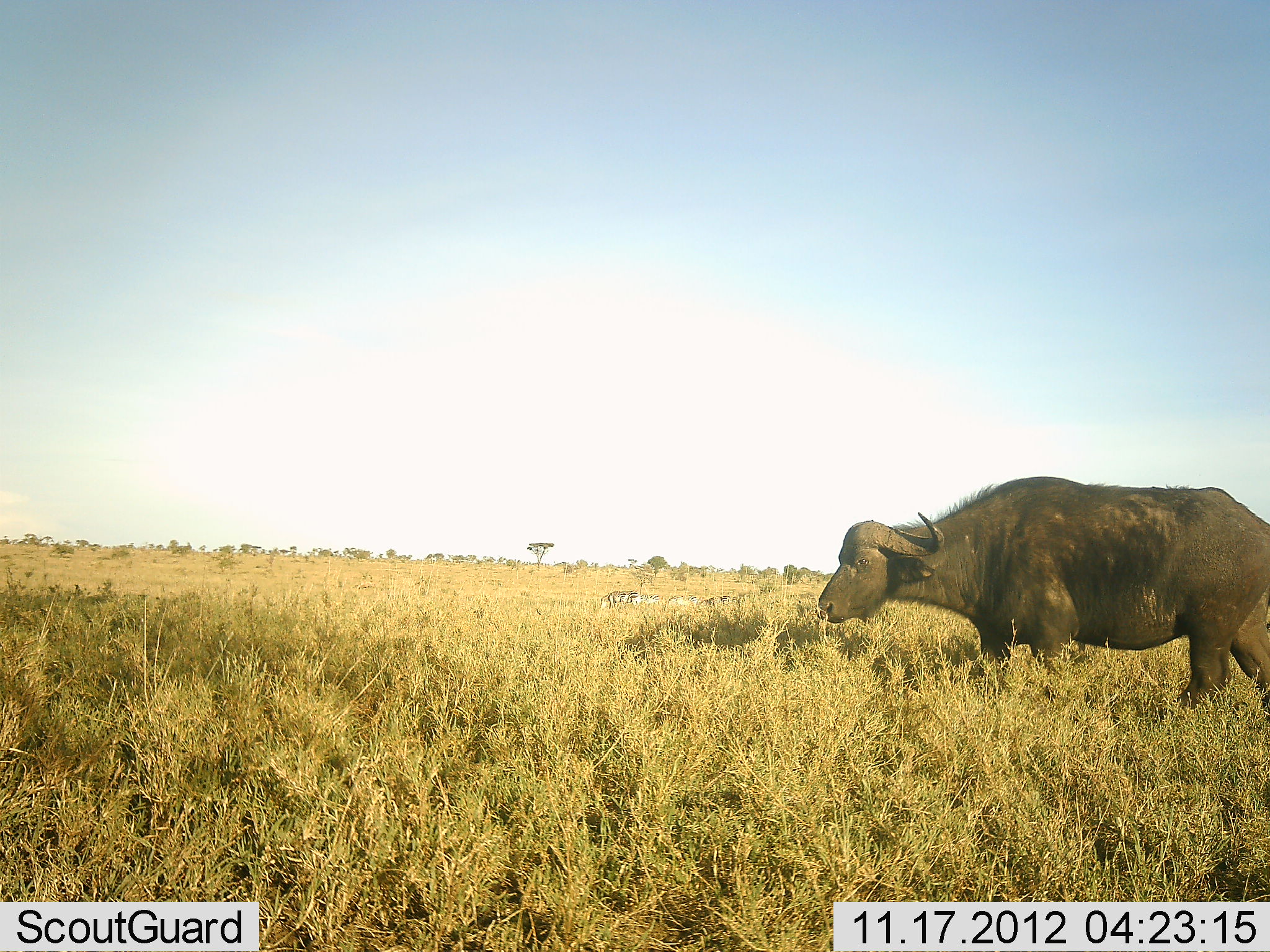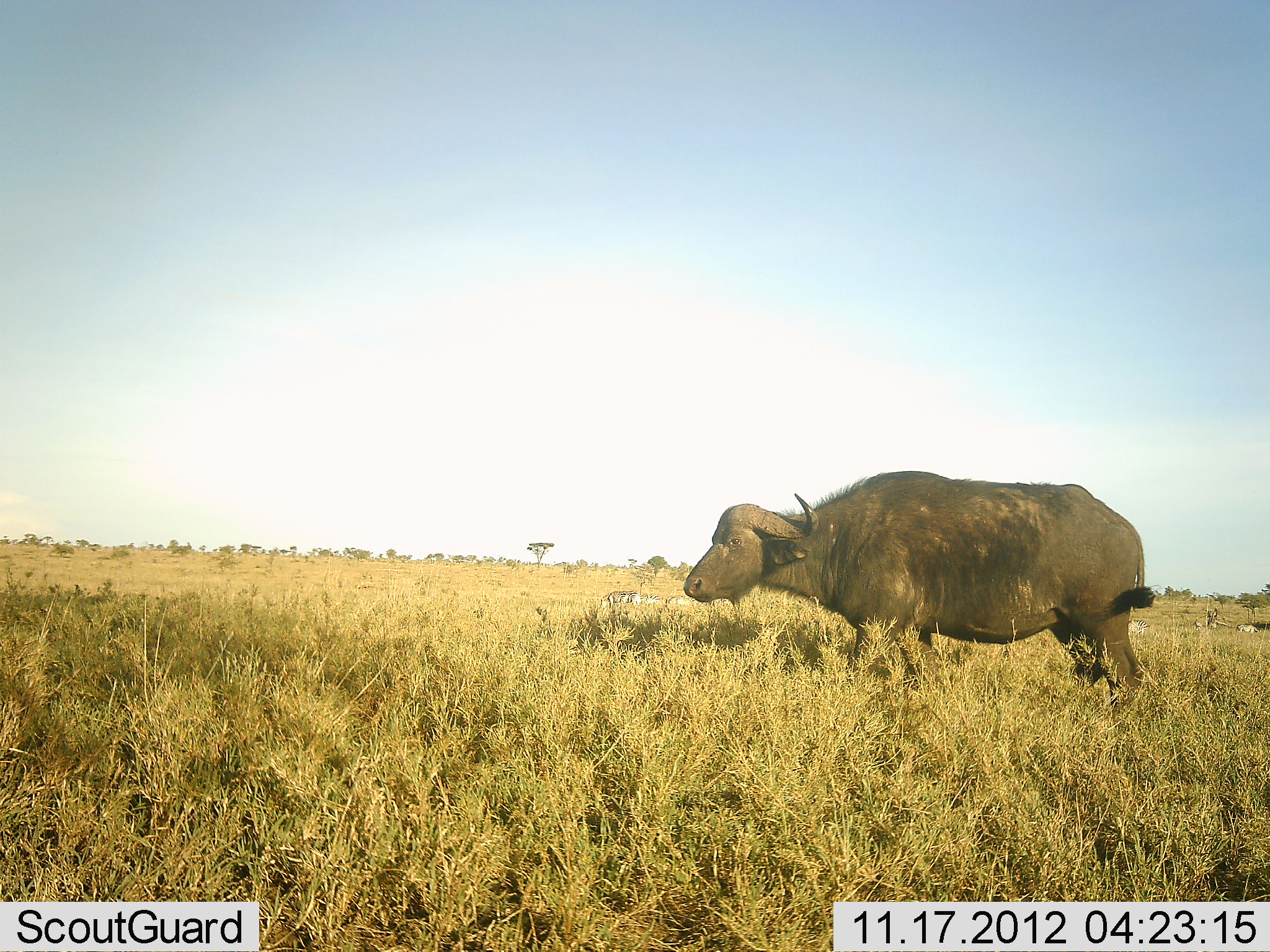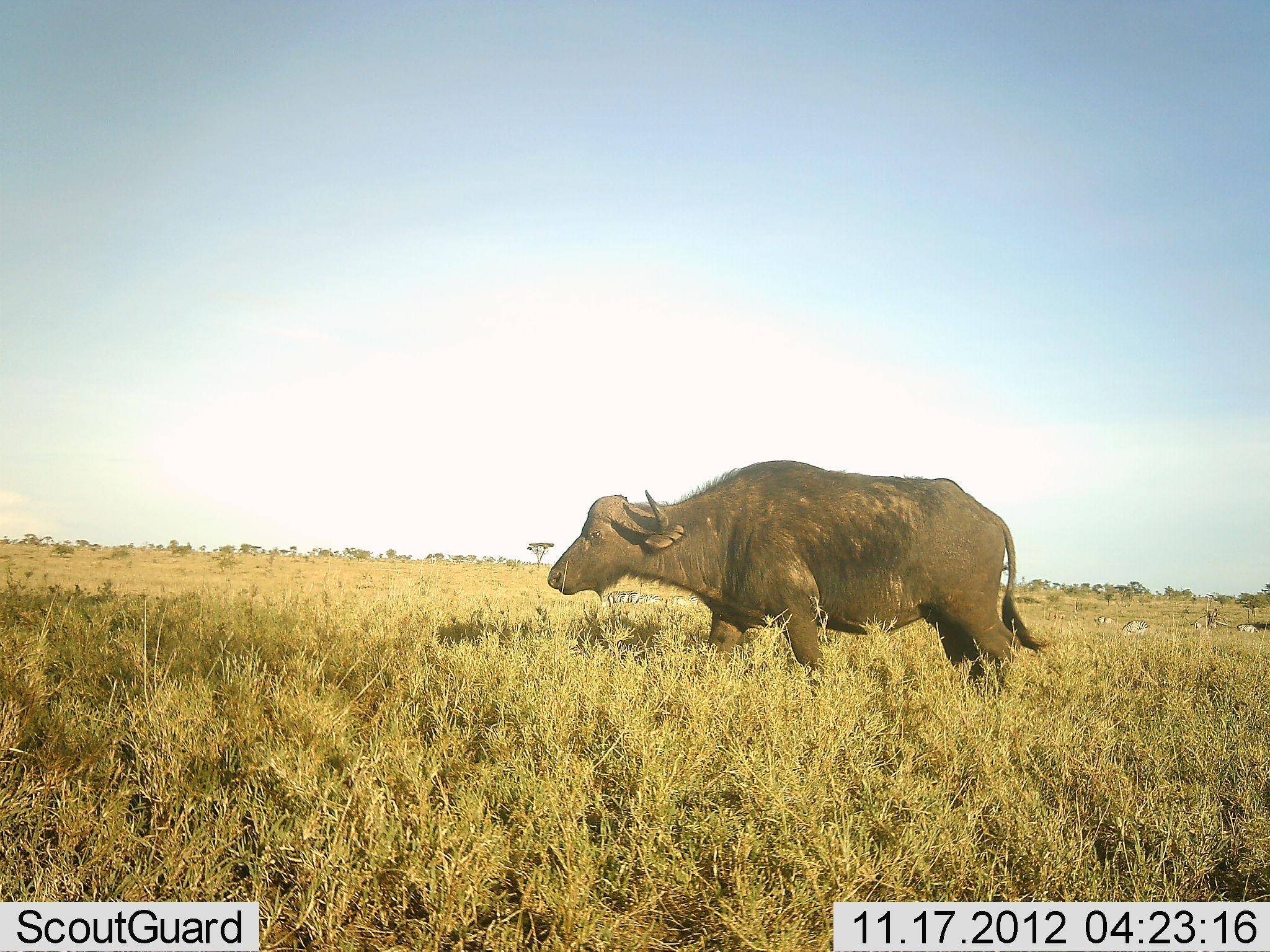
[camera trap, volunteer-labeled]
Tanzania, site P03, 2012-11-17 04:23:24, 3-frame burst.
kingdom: Animalia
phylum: Chordata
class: Mammalia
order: Artiodactyla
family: Bovidae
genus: Syncerus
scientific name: Syncerus caffer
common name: cape buffalo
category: buffalo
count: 1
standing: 33%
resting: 0%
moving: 53%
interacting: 0%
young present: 0%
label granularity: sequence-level